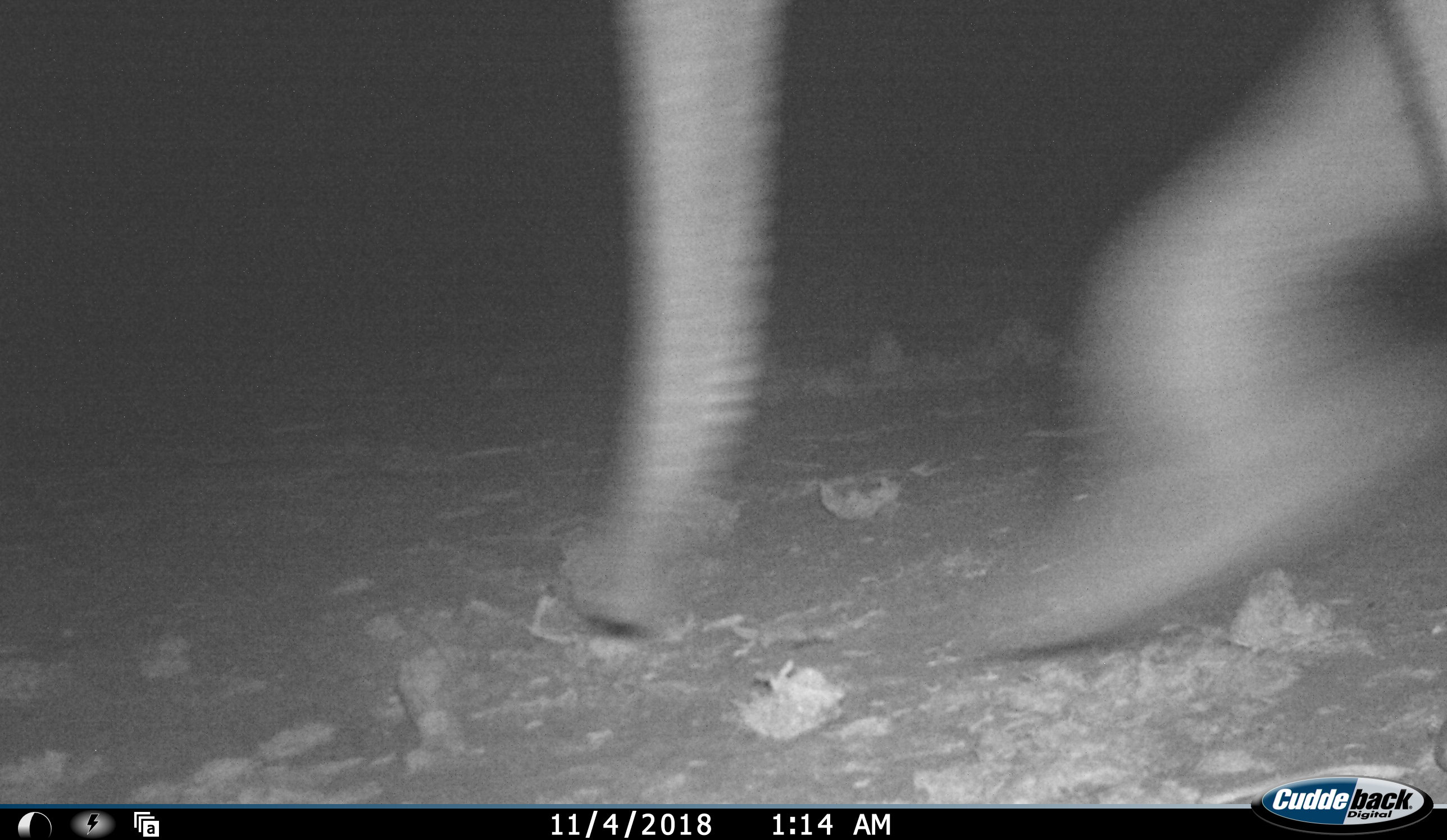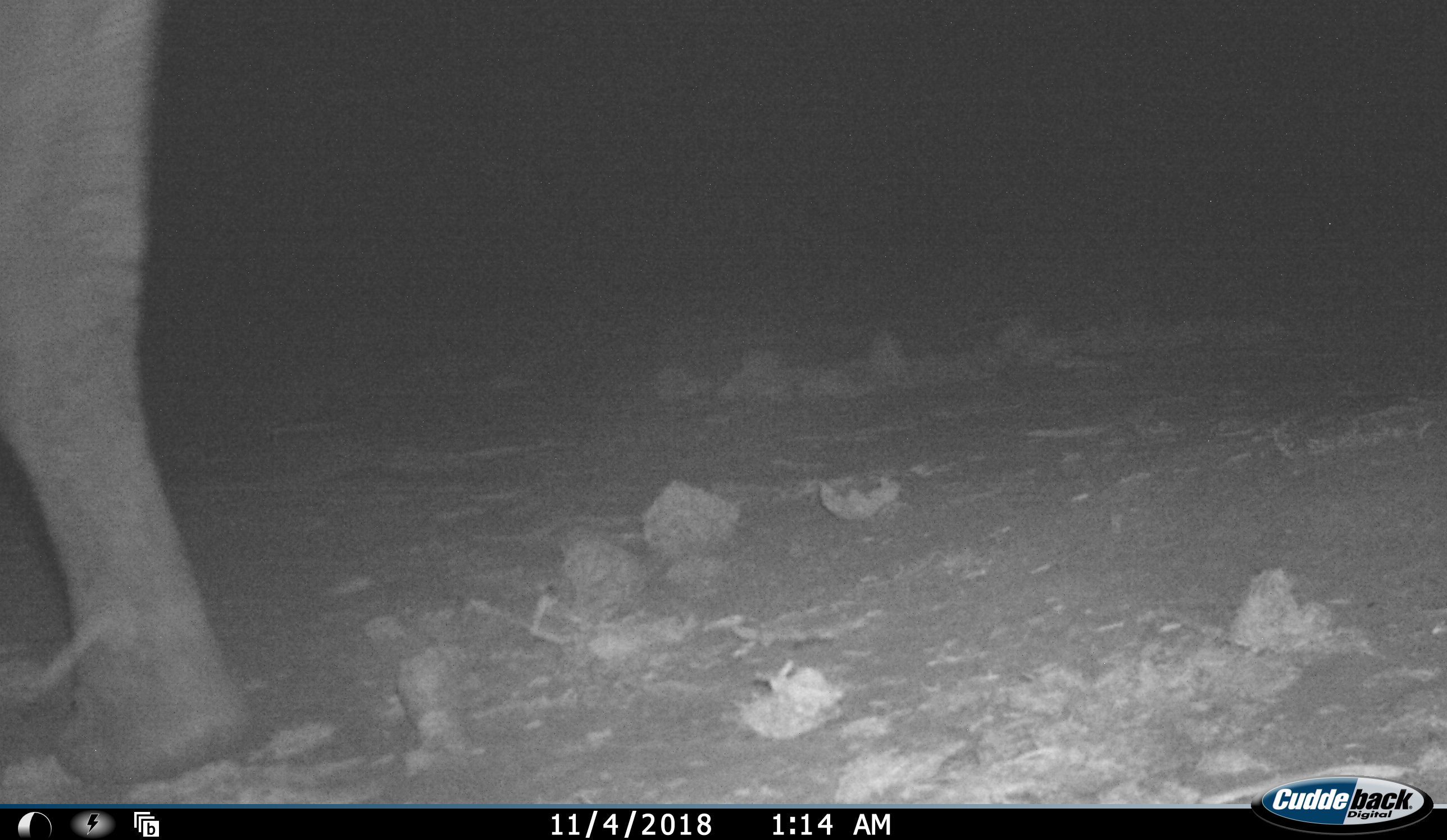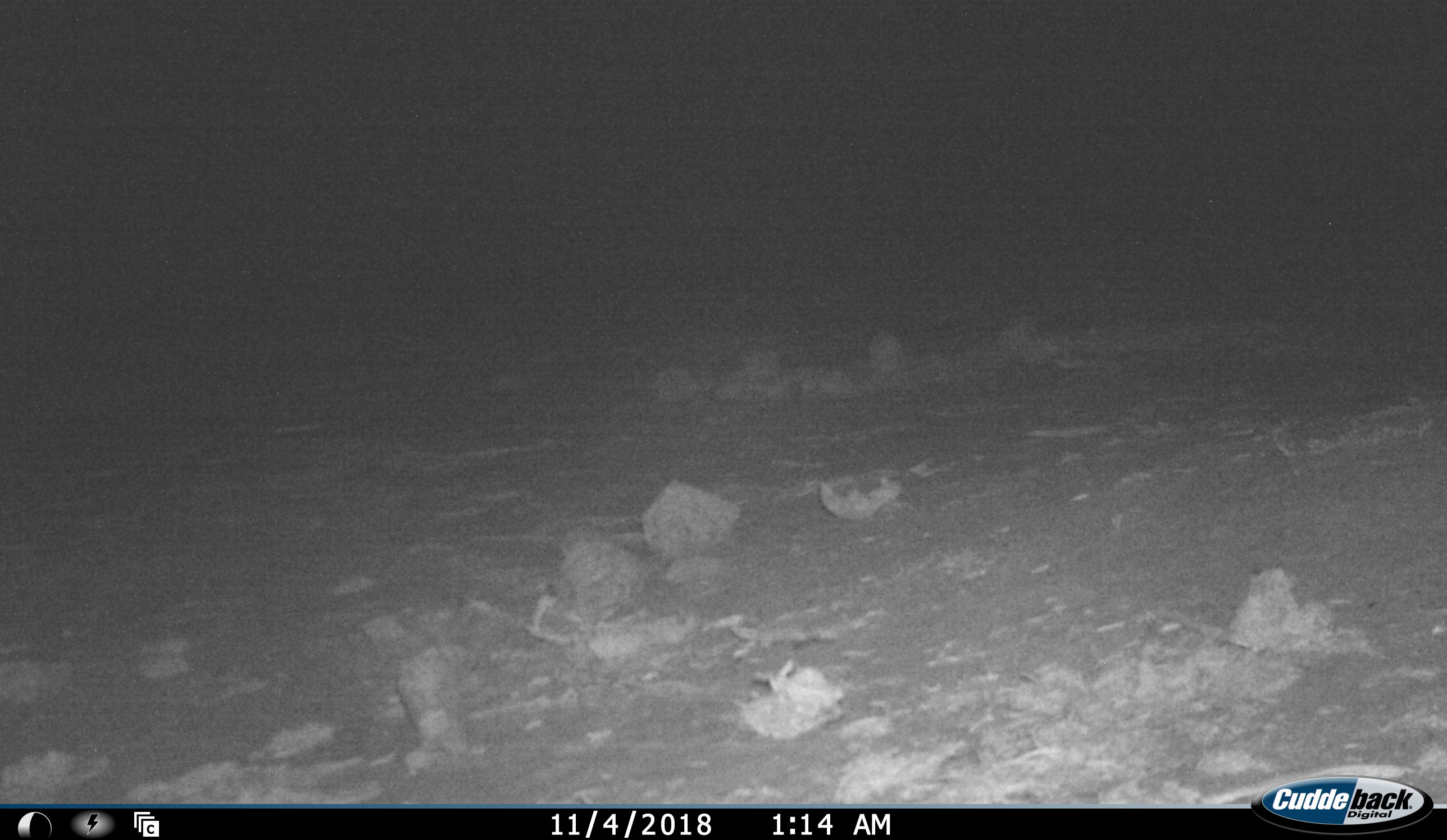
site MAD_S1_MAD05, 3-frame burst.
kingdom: Animalia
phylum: Chordata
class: Mammalia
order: Proboscidea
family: Elephantidae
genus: Loxodonta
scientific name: Loxodonta africana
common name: african bush elephant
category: elephant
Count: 1.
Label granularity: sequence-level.